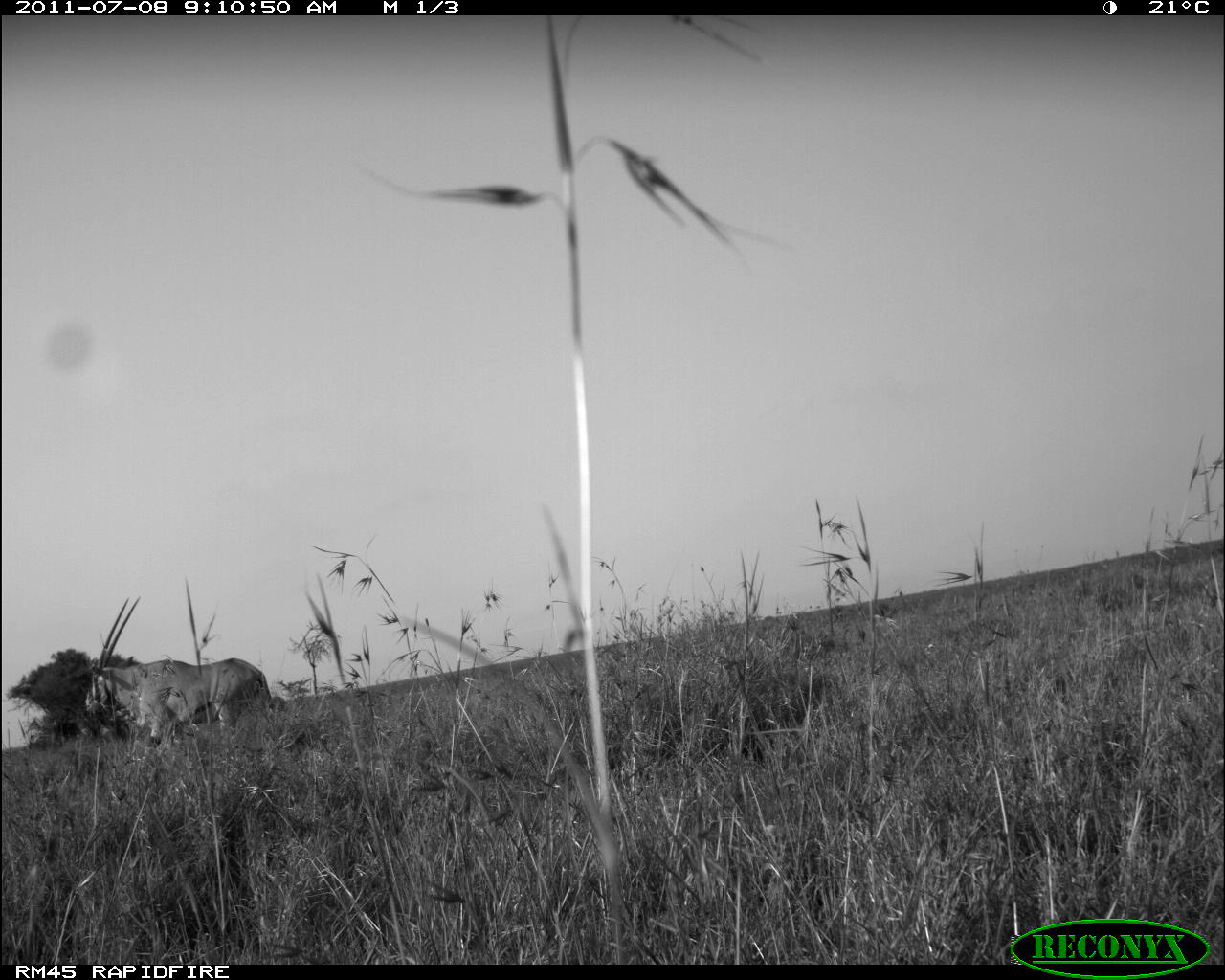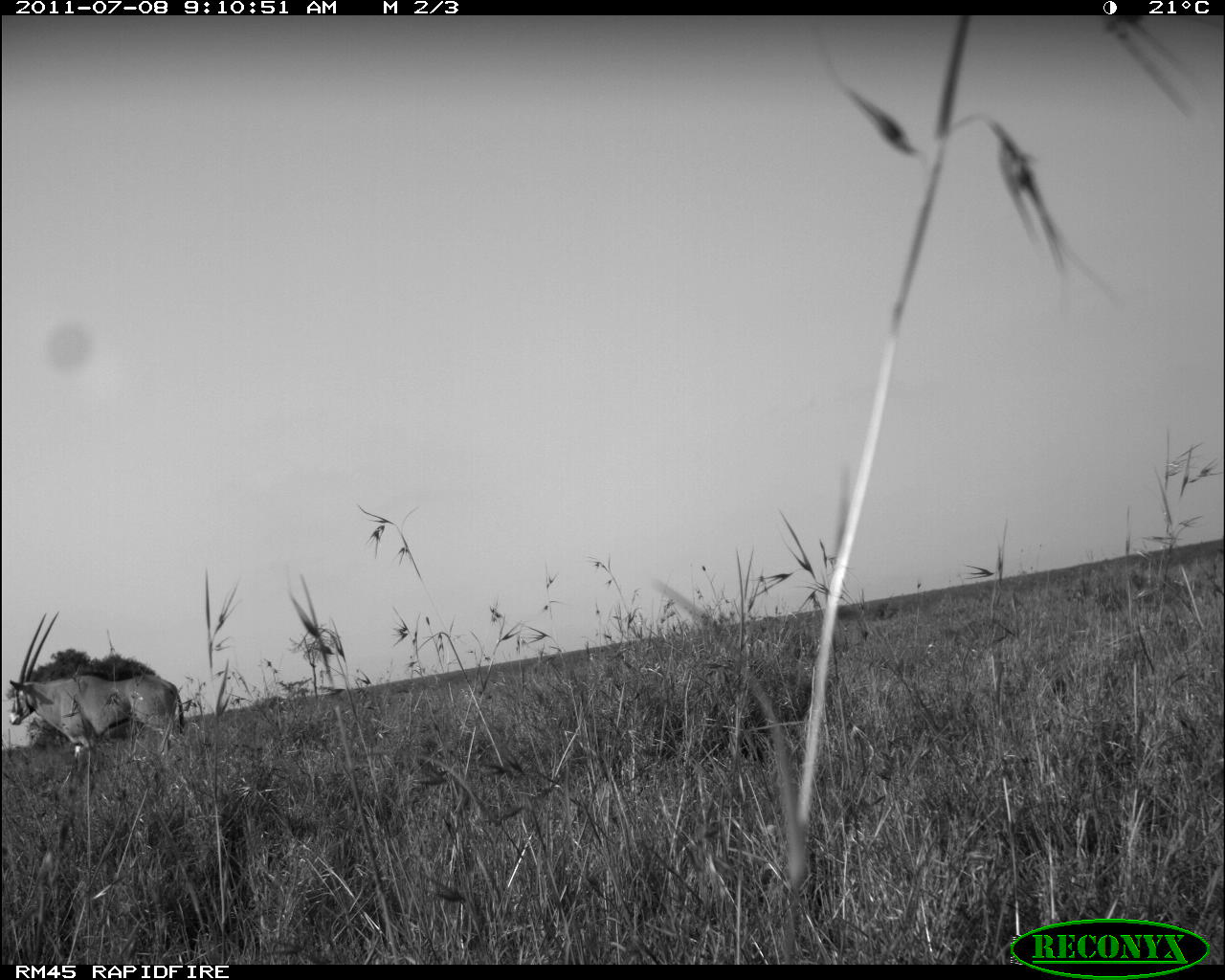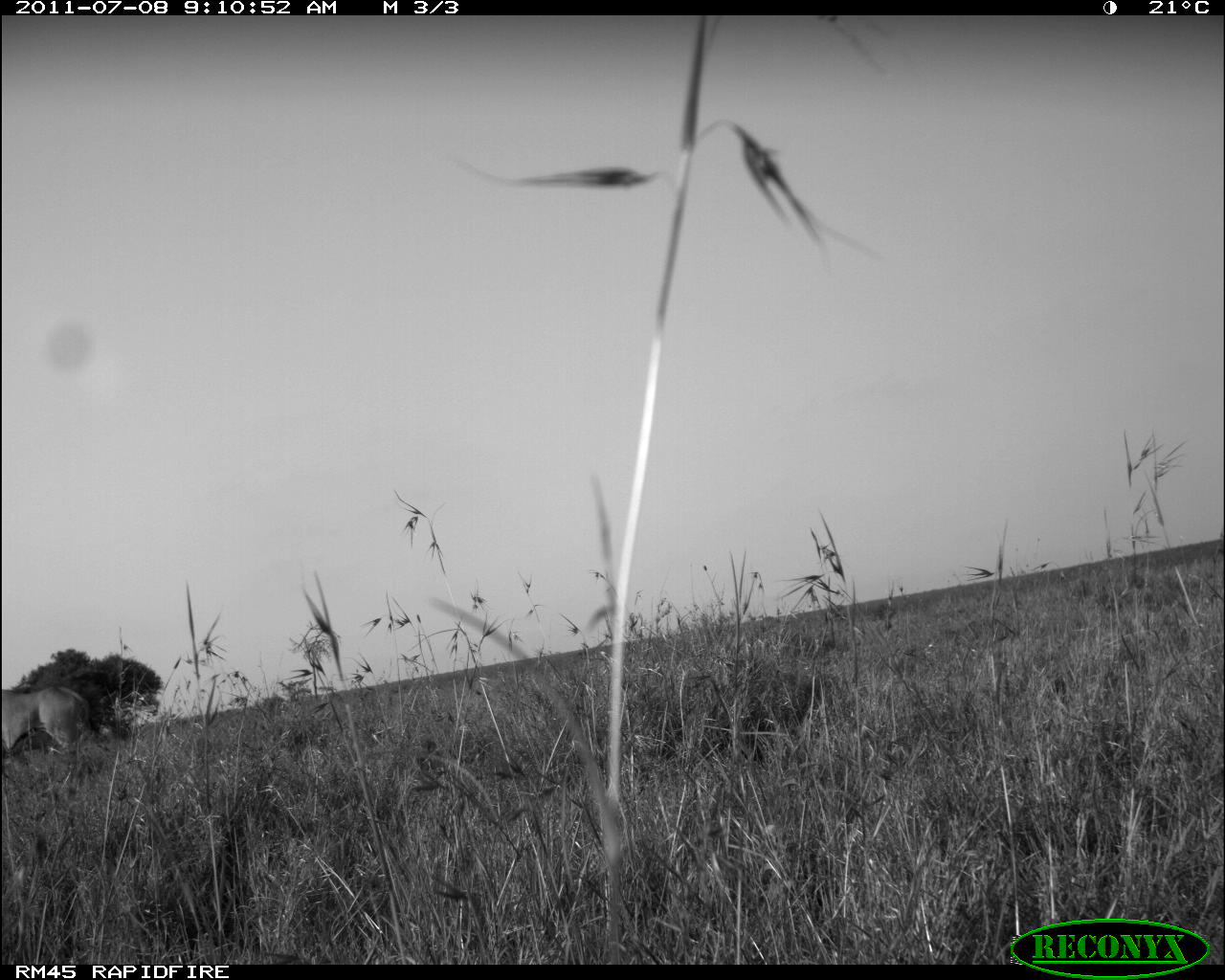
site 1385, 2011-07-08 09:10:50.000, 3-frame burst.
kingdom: Animalia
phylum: Chordata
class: Mammalia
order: Artiodactyla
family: Bovidae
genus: Oryx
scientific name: Oryx beisa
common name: east african oryx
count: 1